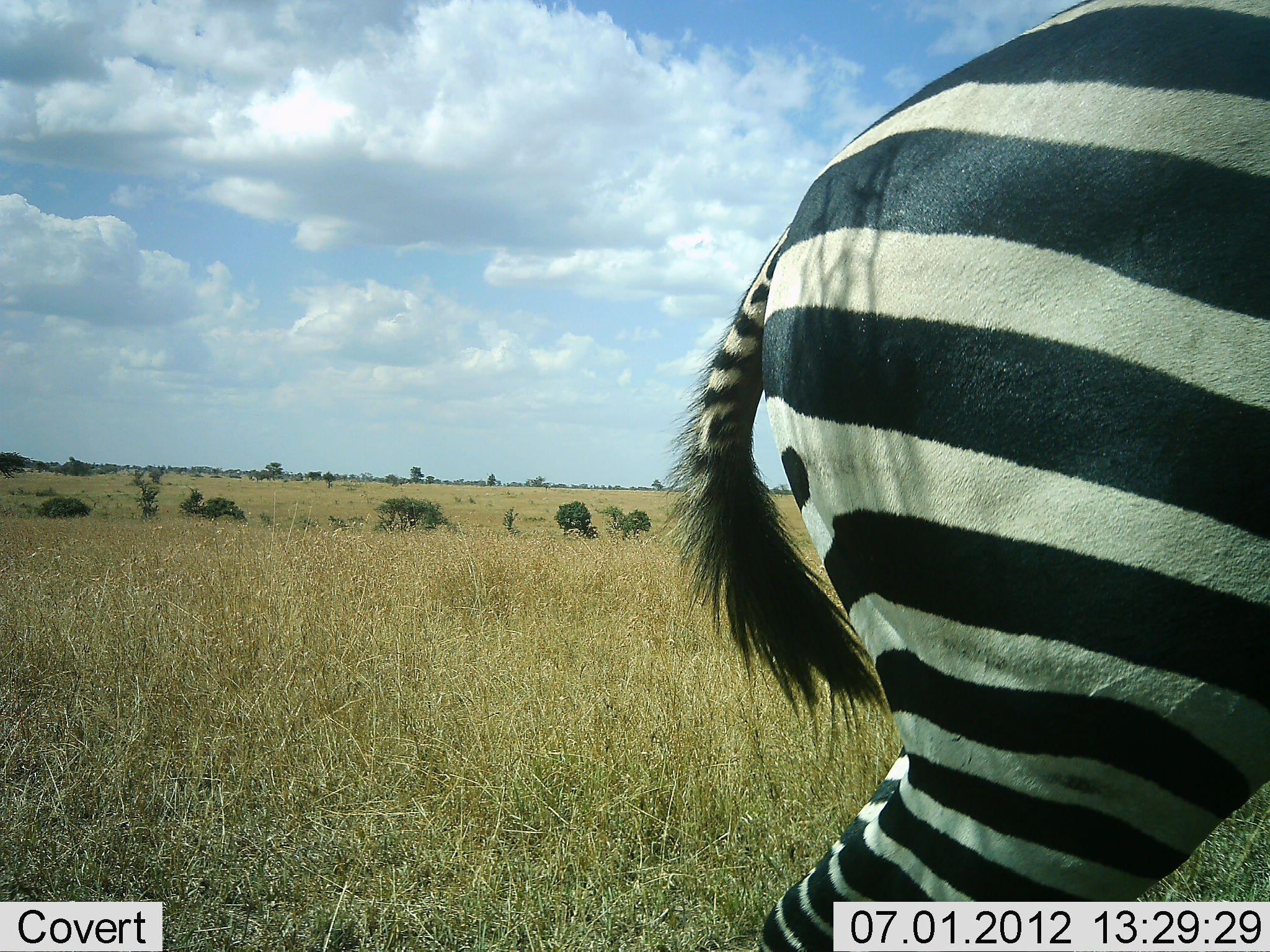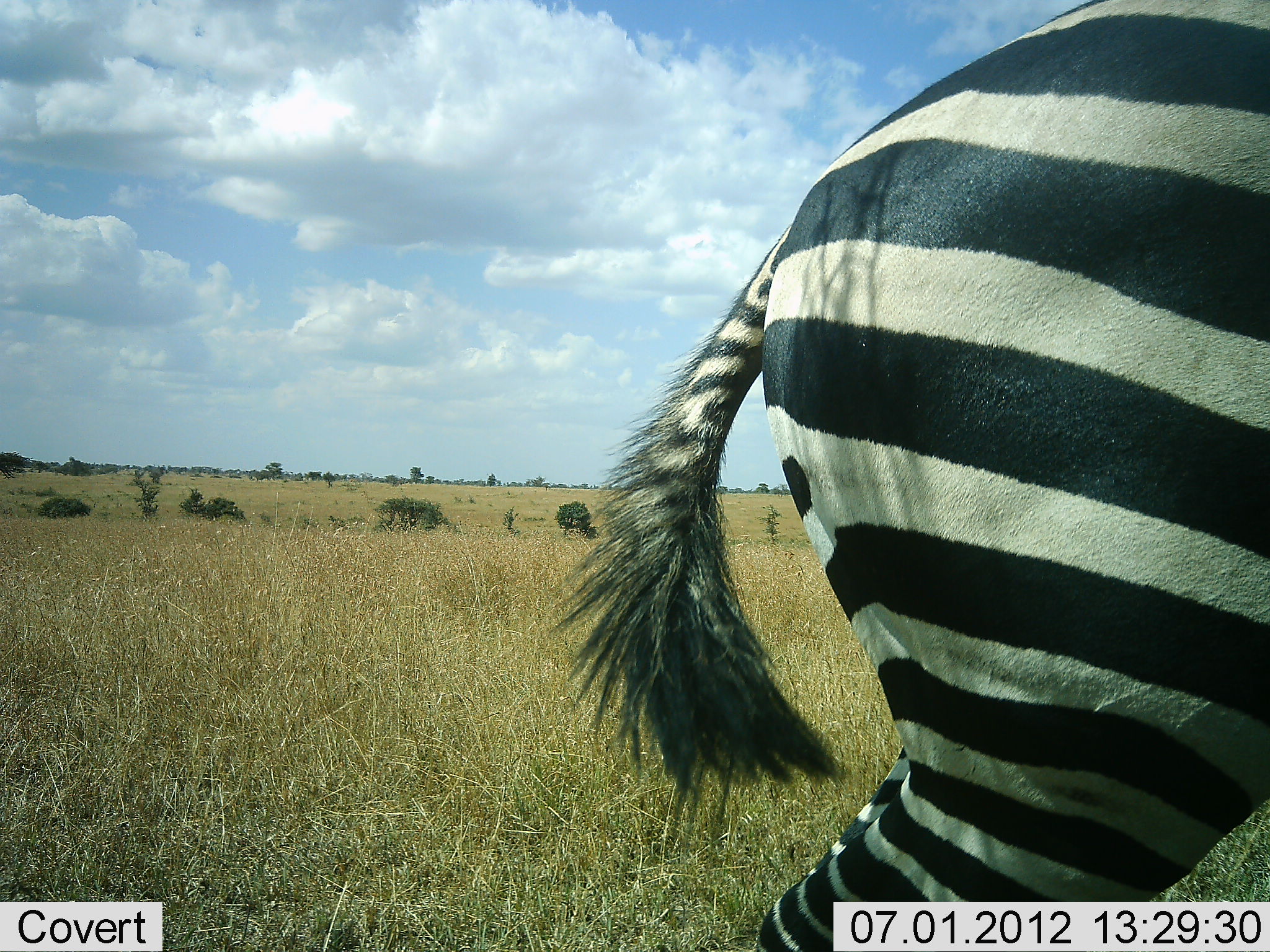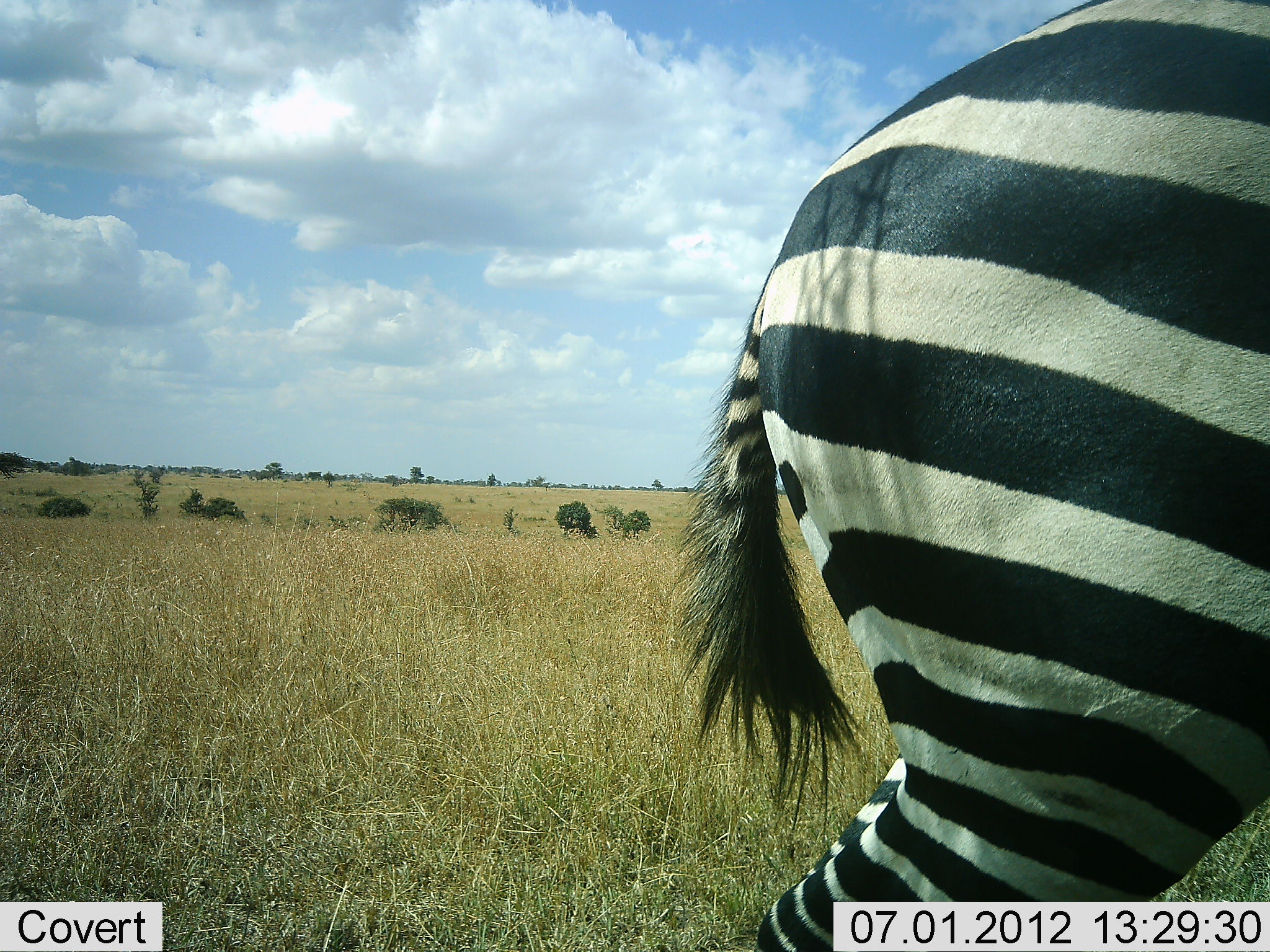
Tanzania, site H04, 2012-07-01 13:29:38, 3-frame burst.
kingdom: Animalia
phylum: Chordata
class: Mammalia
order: Perissodactyla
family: Equidae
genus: Equus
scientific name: Equus quagga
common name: plains zebra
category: zebra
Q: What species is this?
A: Zebra (plains zebra) (Equus quagga).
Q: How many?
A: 1.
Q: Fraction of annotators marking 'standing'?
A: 60%.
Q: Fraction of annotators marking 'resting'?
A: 0%.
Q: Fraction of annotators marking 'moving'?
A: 40%.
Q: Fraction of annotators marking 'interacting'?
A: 0%.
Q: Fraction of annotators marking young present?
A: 0%.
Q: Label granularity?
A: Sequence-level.